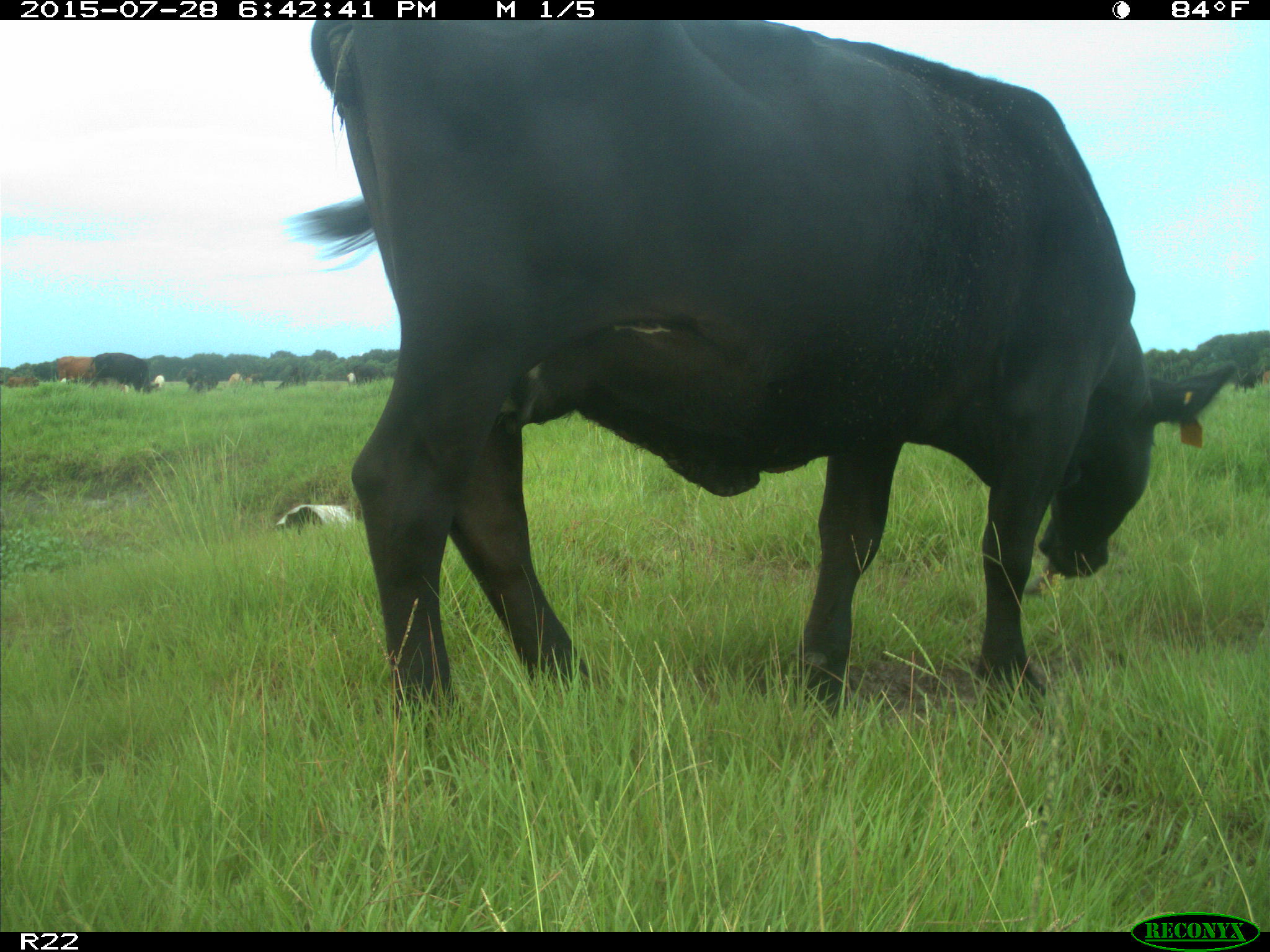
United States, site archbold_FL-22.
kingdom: Animalia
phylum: Chordata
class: Mammalia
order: Artiodactyla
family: Bovidae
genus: Bos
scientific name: Bos taurus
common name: domestic cow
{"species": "Bos taurus (domestic cow)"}